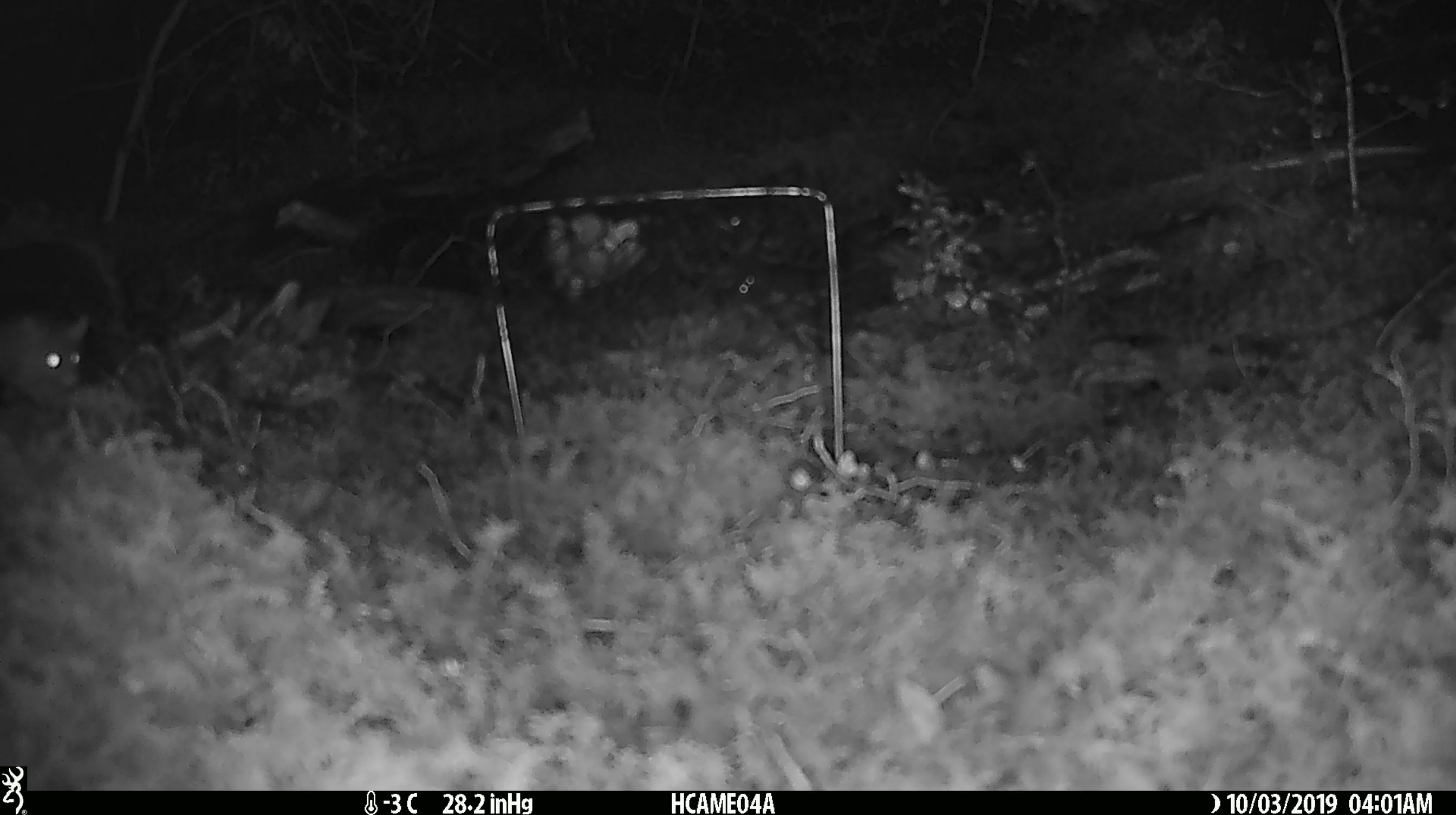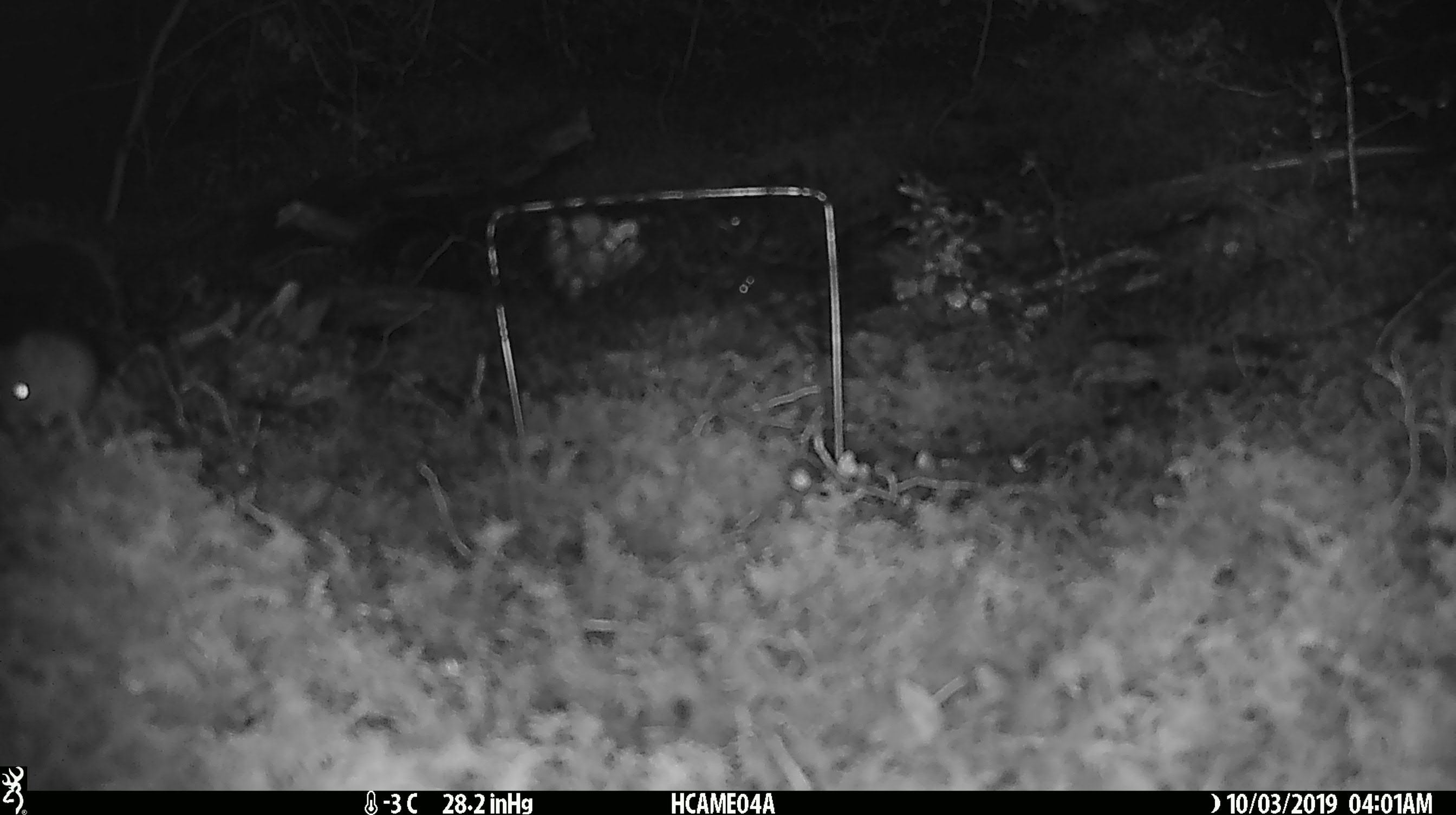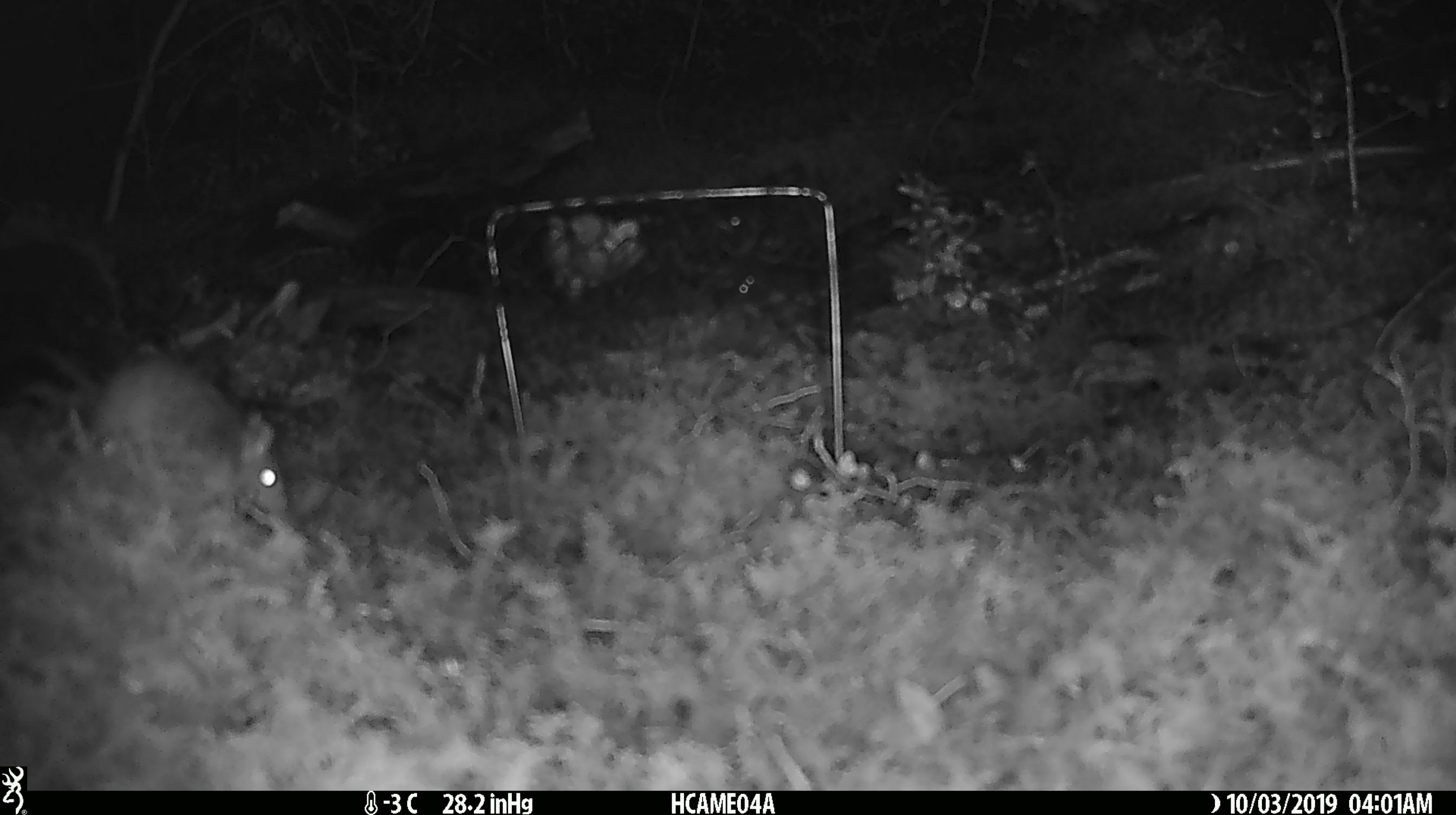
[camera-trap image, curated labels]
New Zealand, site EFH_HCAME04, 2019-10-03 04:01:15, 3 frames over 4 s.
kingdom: Animalia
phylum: Chordata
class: Mammalia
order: Rodentia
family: Muridae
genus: Mus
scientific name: Mus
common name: mouse